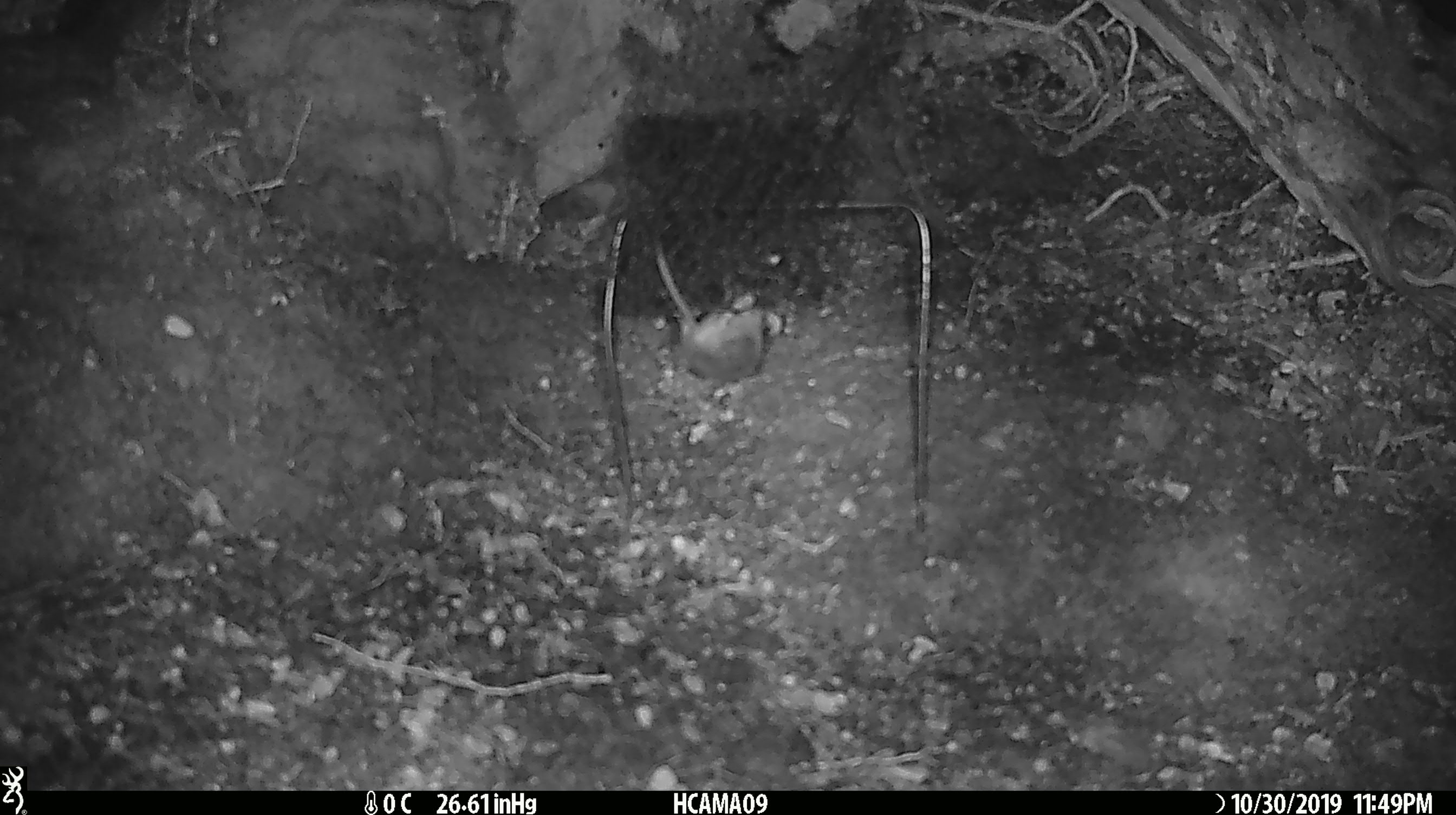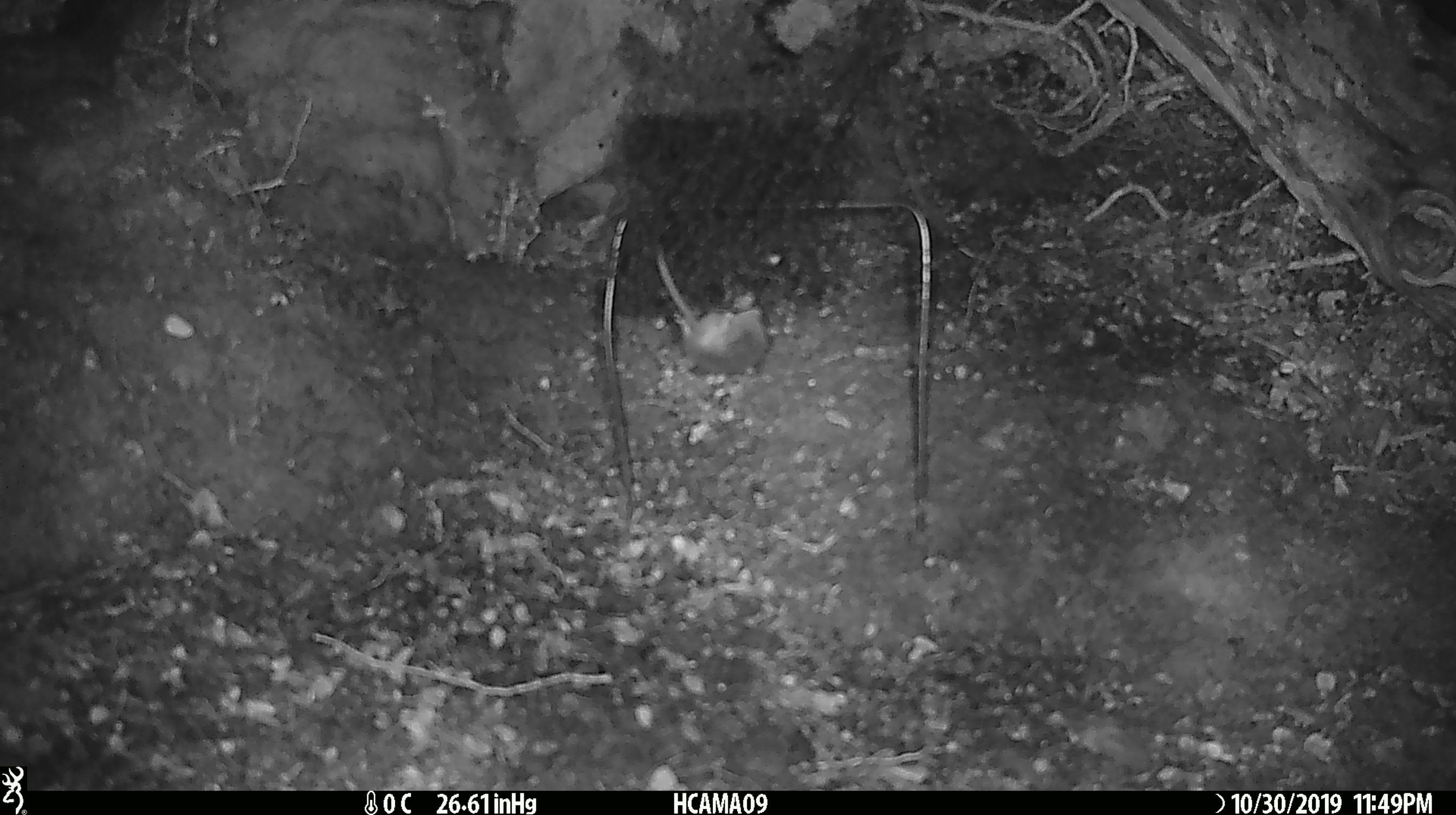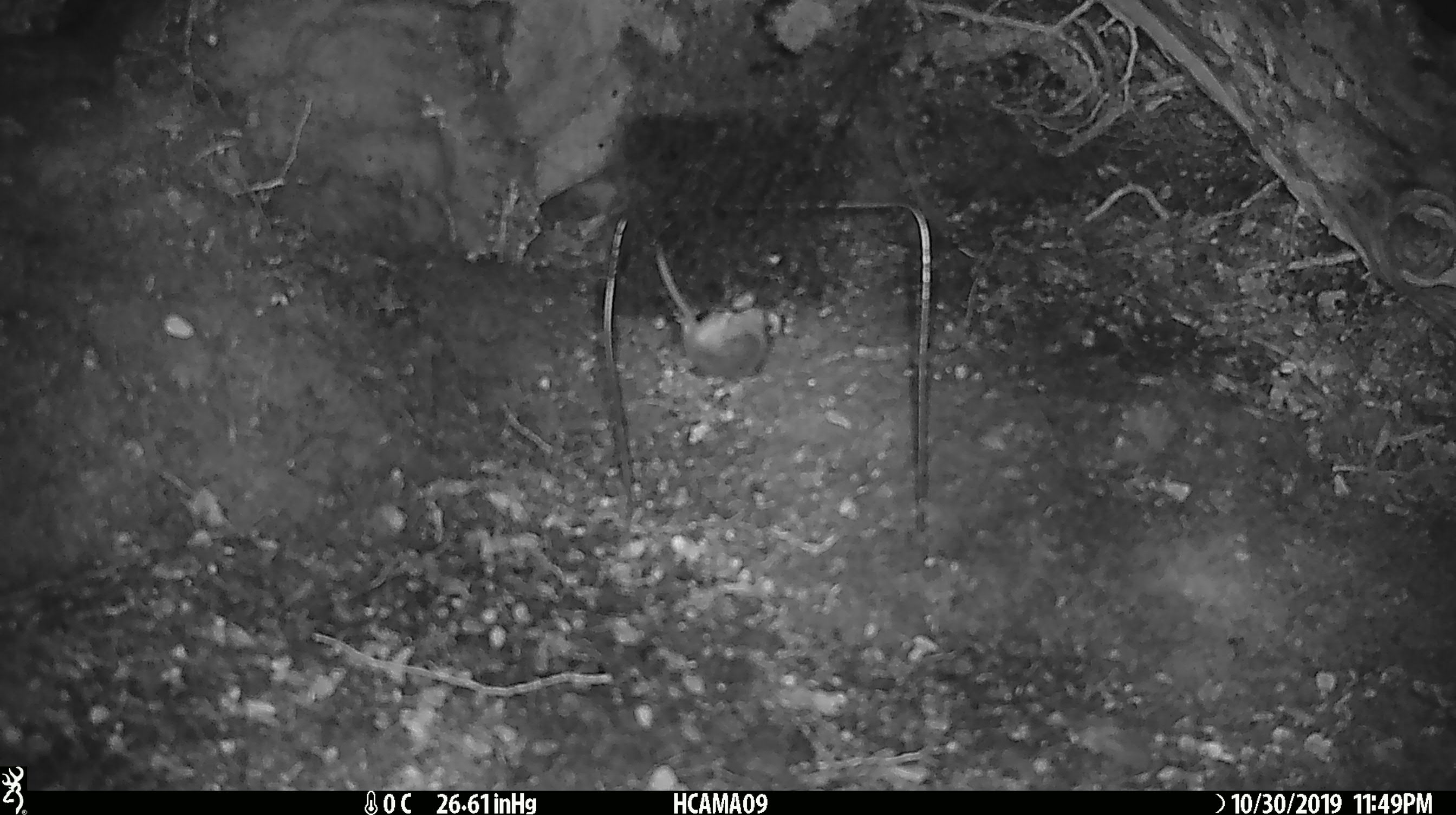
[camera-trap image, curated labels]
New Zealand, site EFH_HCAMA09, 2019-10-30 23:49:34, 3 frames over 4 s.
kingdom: Animalia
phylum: Chordata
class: Mammalia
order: Rodentia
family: Muridae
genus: Mus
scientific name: Mus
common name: mouse